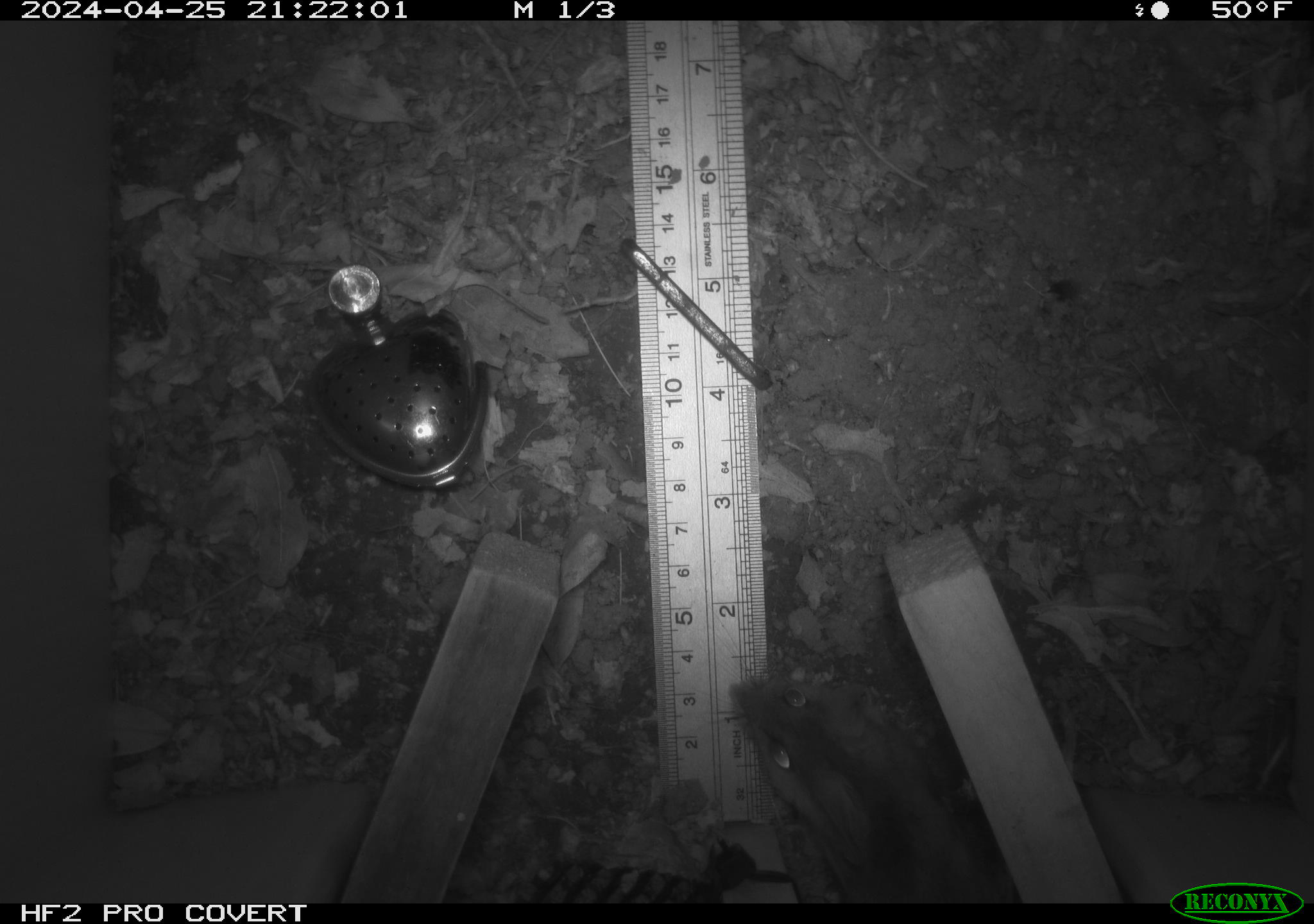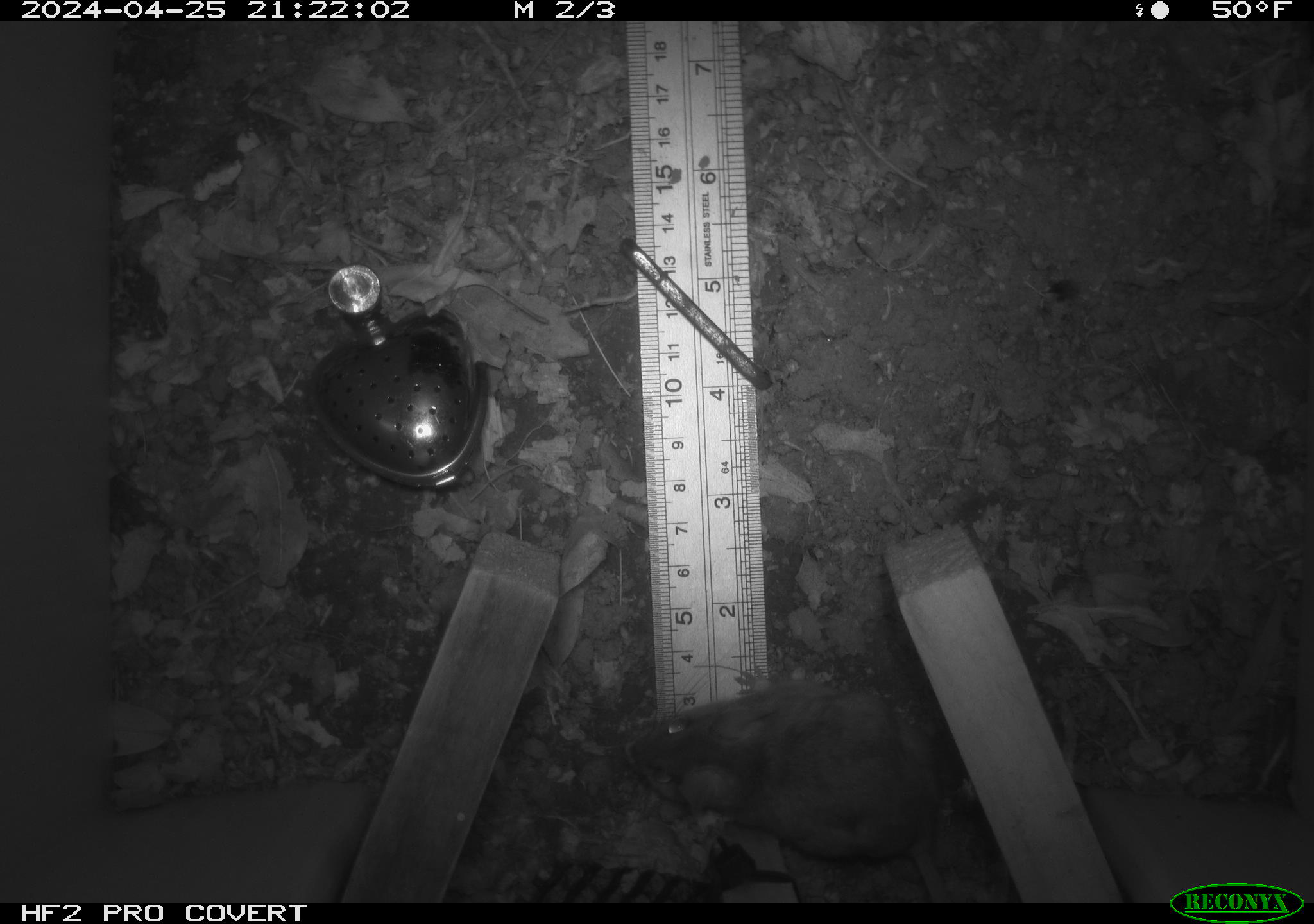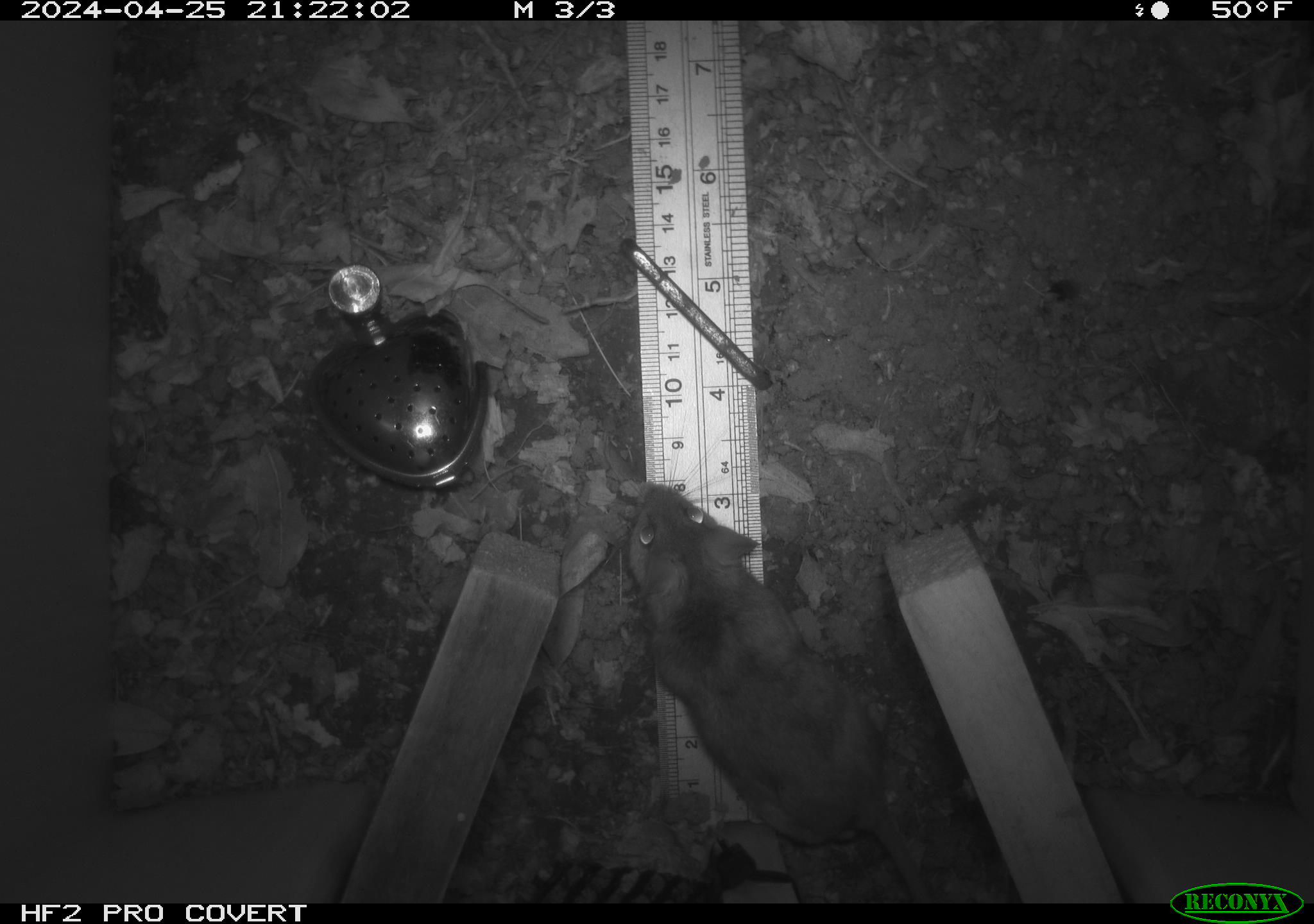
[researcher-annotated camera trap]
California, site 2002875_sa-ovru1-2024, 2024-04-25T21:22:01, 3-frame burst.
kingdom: Animalia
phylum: Chordata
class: Mammalia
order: Rodentia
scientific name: Rodentia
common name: rodent